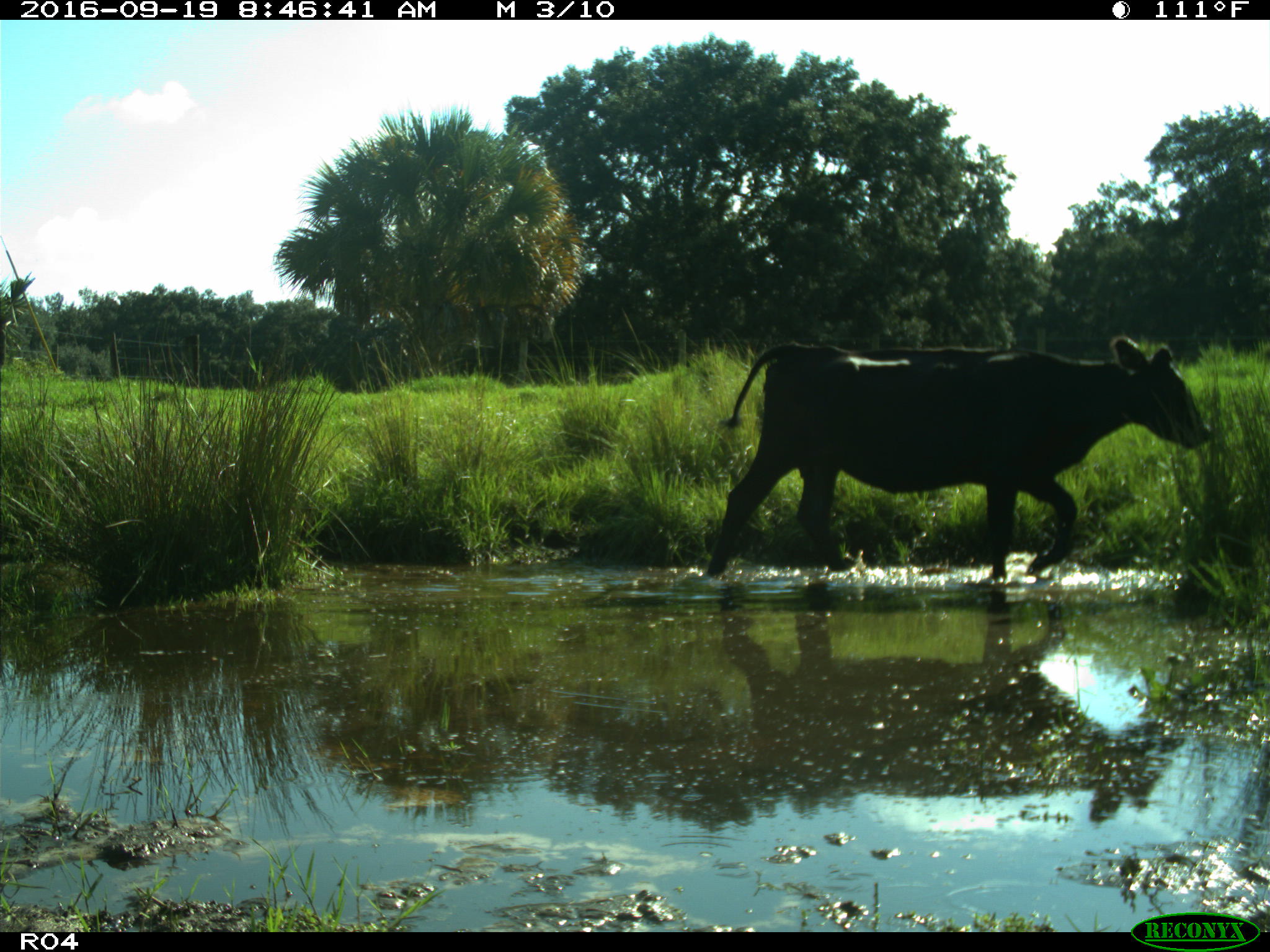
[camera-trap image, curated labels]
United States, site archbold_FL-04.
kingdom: Animalia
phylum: Chordata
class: Mammalia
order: Artiodactyla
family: Bovidae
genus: Bos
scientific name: Bos taurus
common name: domestic cow